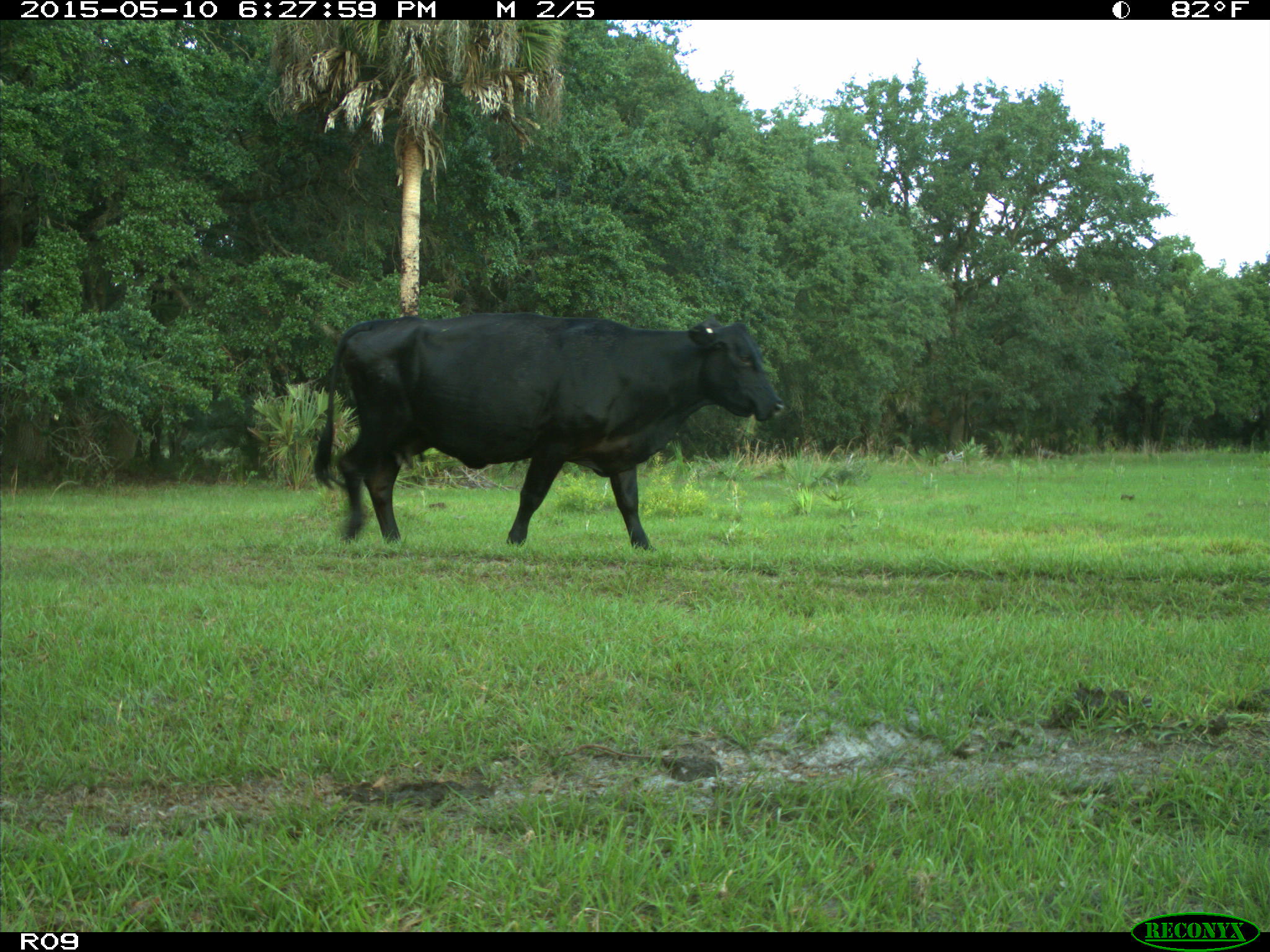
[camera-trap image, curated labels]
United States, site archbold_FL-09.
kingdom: Animalia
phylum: Chordata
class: Mammalia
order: Artiodactyla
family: Bovidae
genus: Bos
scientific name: Bos taurus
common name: domestic cow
Bos taurus (domestic cow).